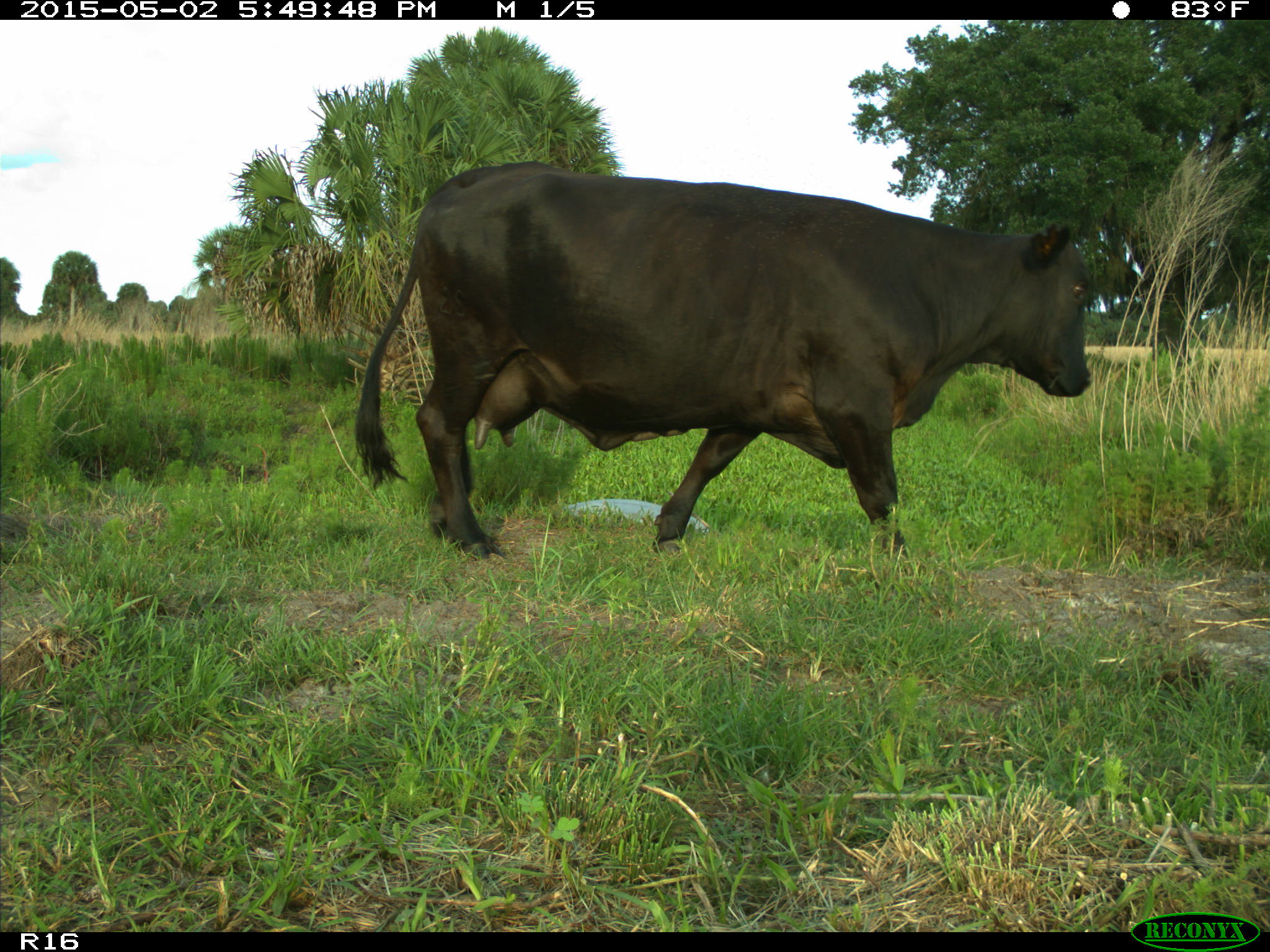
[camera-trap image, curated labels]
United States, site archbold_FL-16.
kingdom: Animalia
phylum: Chordata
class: Mammalia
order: Artiodactyla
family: Bovidae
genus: Bos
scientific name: Bos taurus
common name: domestic cow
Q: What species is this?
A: Bos taurus (domestic cow).